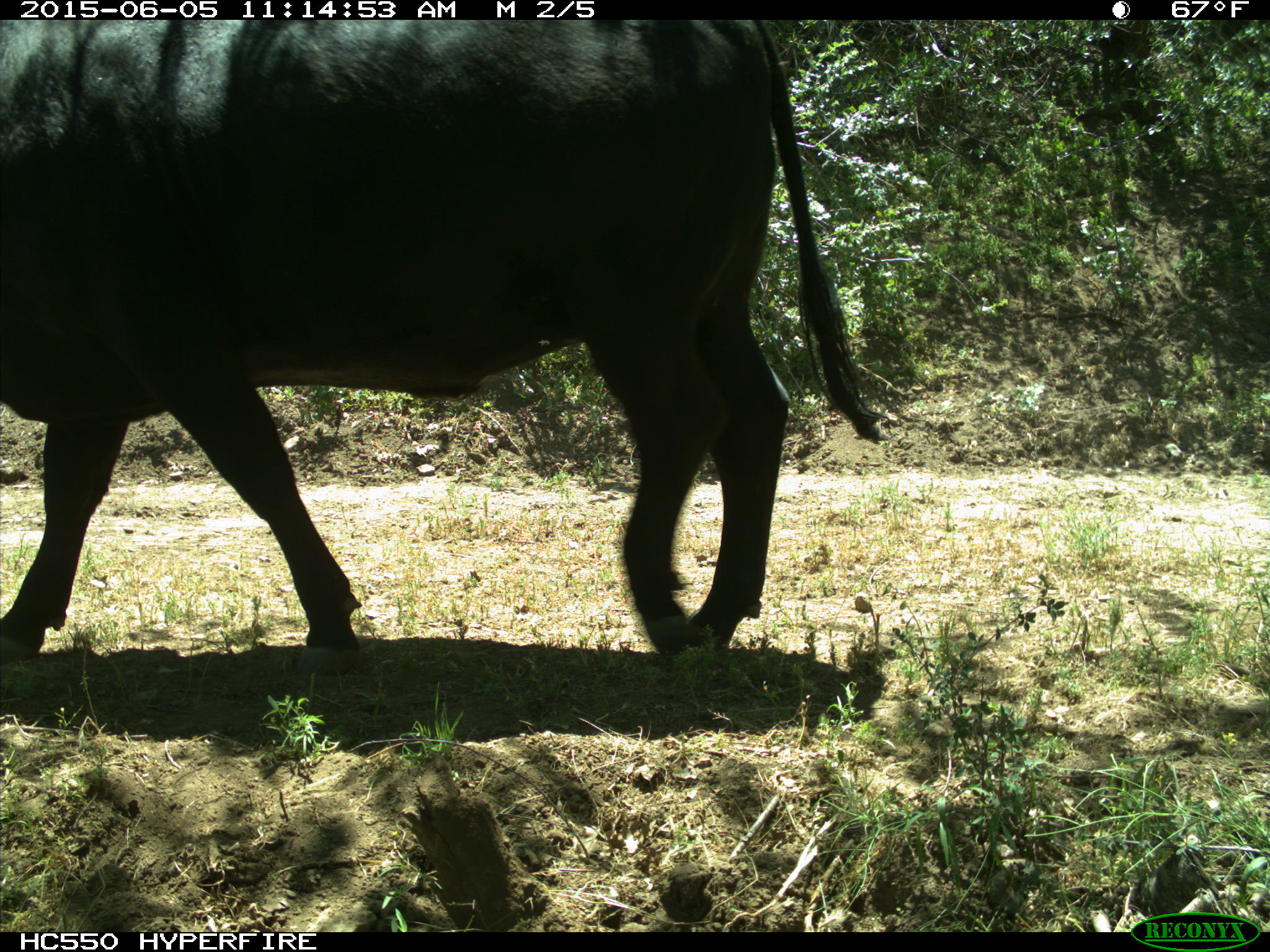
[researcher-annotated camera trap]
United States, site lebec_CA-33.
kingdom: Animalia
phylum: Chordata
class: Mammalia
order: Artiodactyla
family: Bovidae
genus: Bos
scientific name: Bos taurus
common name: domestic cow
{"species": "Bos taurus (domestic cow)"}